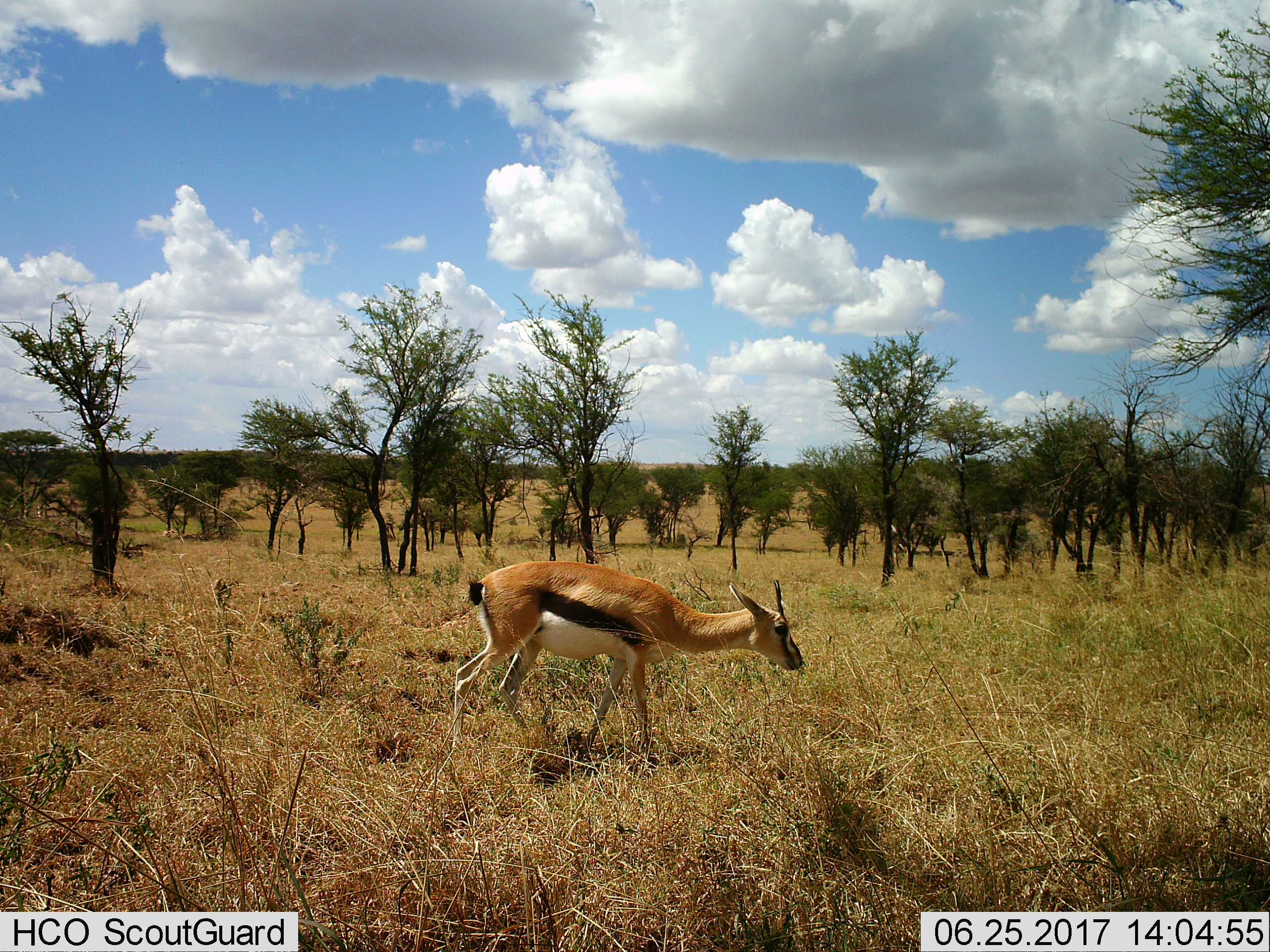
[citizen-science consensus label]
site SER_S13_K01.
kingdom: Animalia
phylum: Chordata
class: Mammalia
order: Artiodactyla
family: Bovidae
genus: Eudorcas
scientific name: Eudorcas thomsonii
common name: thomson's gazelle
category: gazellethomsons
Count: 1.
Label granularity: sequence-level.